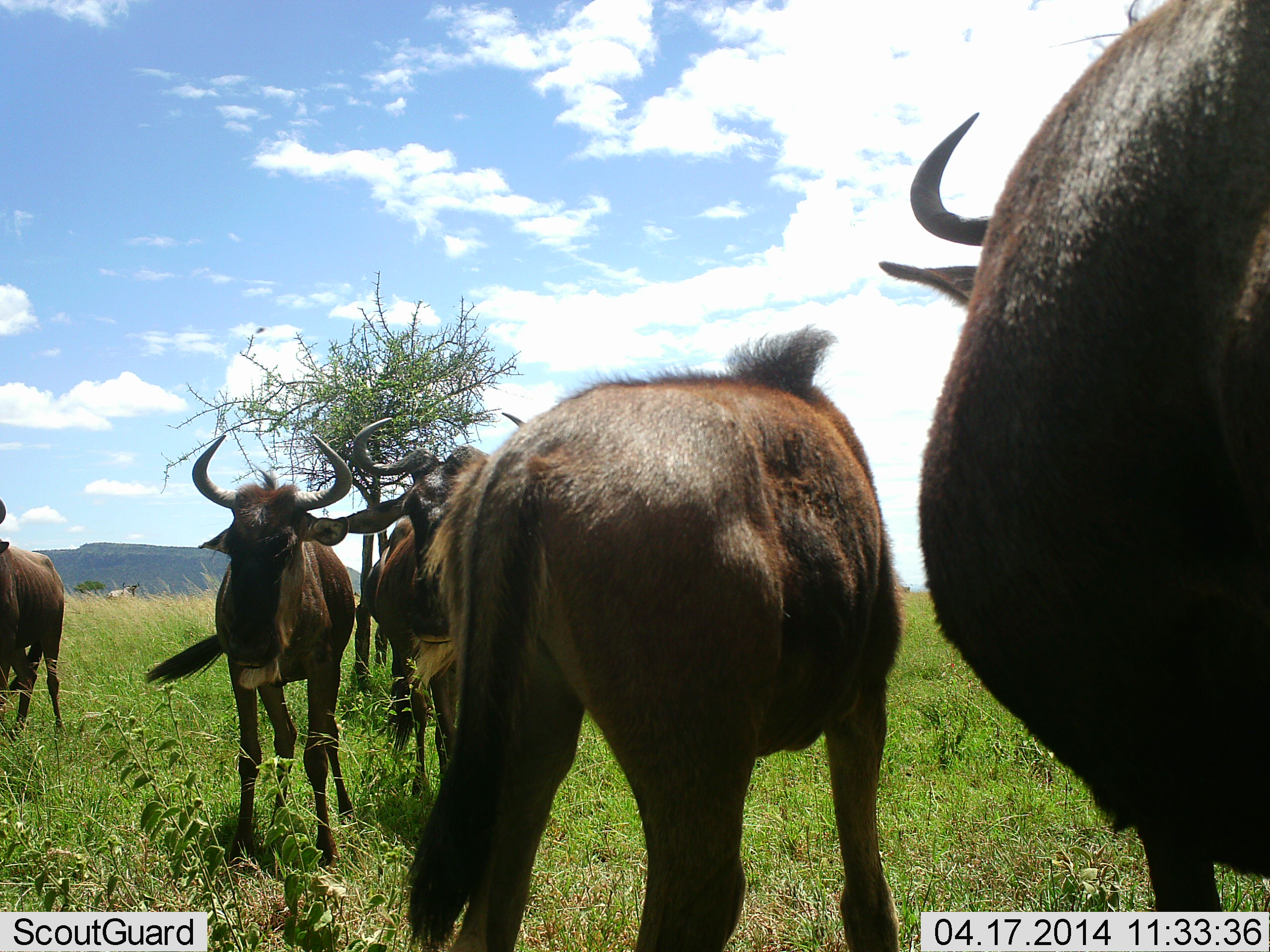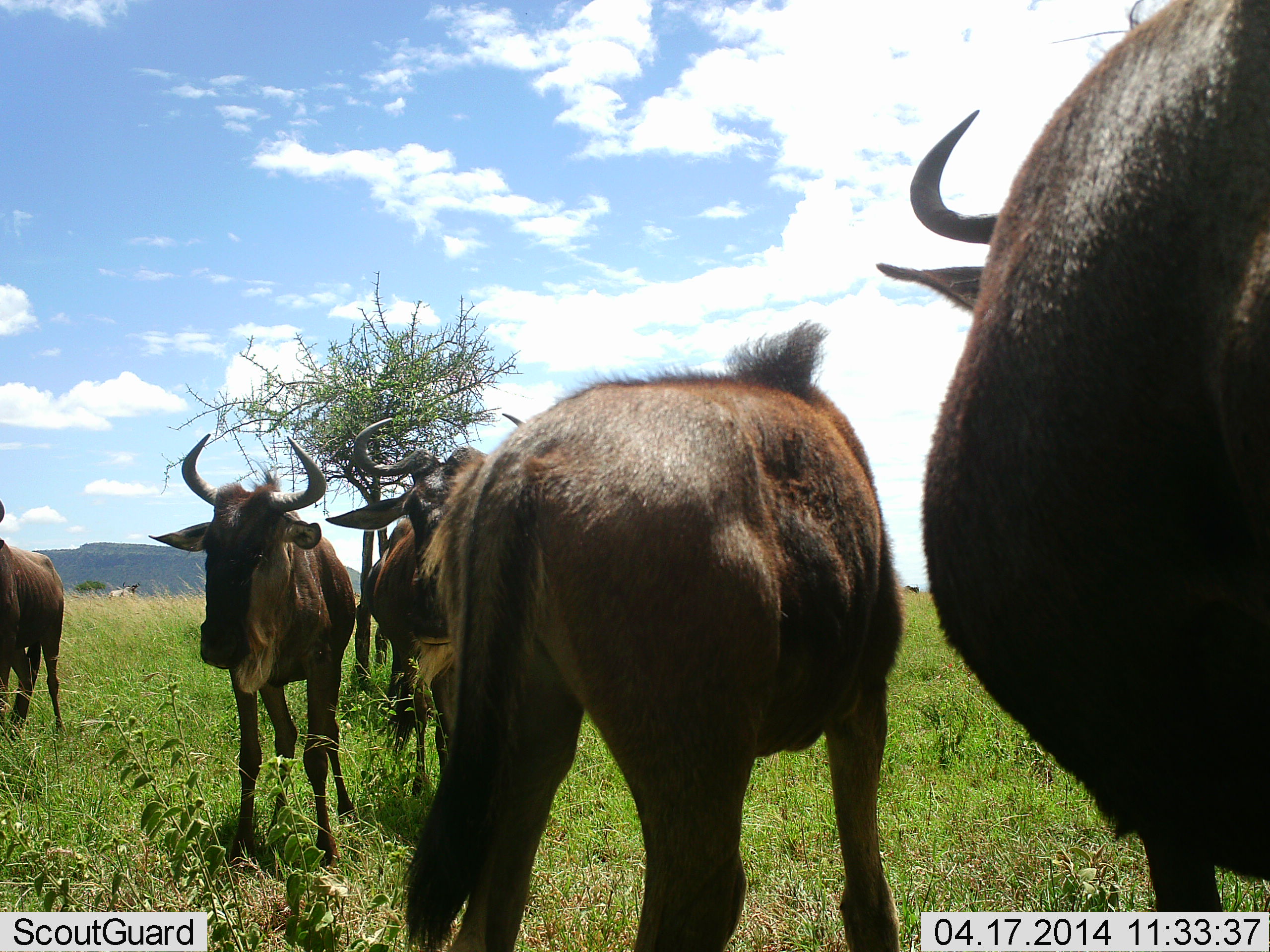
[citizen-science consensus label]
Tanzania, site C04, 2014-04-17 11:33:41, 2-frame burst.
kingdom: Animalia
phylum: Chordata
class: Mammalia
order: Artiodactyla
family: Bovidae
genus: Connochaetes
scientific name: Connochaetes taurinus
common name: blue wildebeest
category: wildebeest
Wildebeest (blue wildebeest) (Connochaetes taurinus), count 5. Behavior (volunteer vote fractions): standing 100%, resting 0%, moving 10%, interacting 10%. Young present (vote fraction): 0%. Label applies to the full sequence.